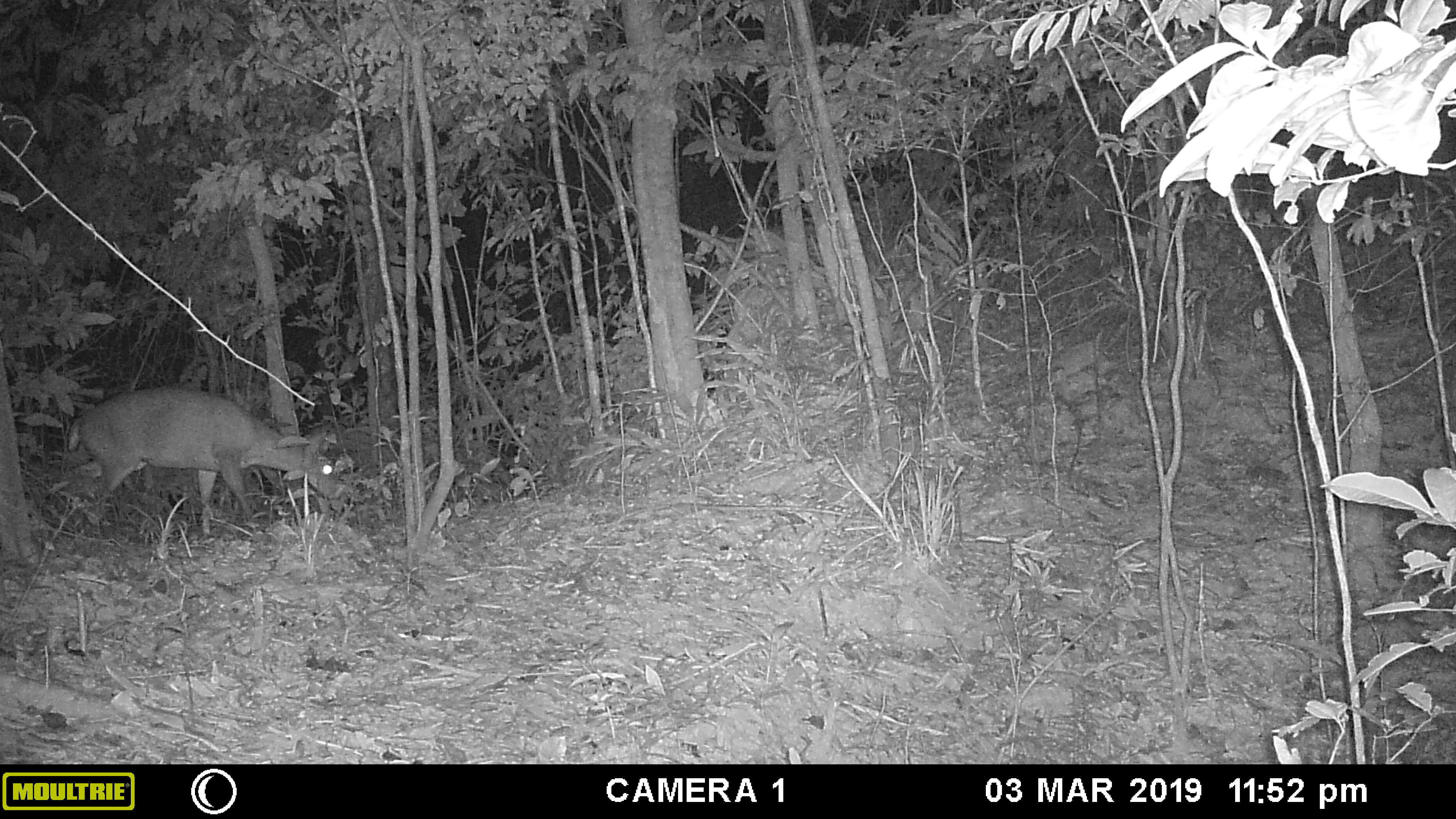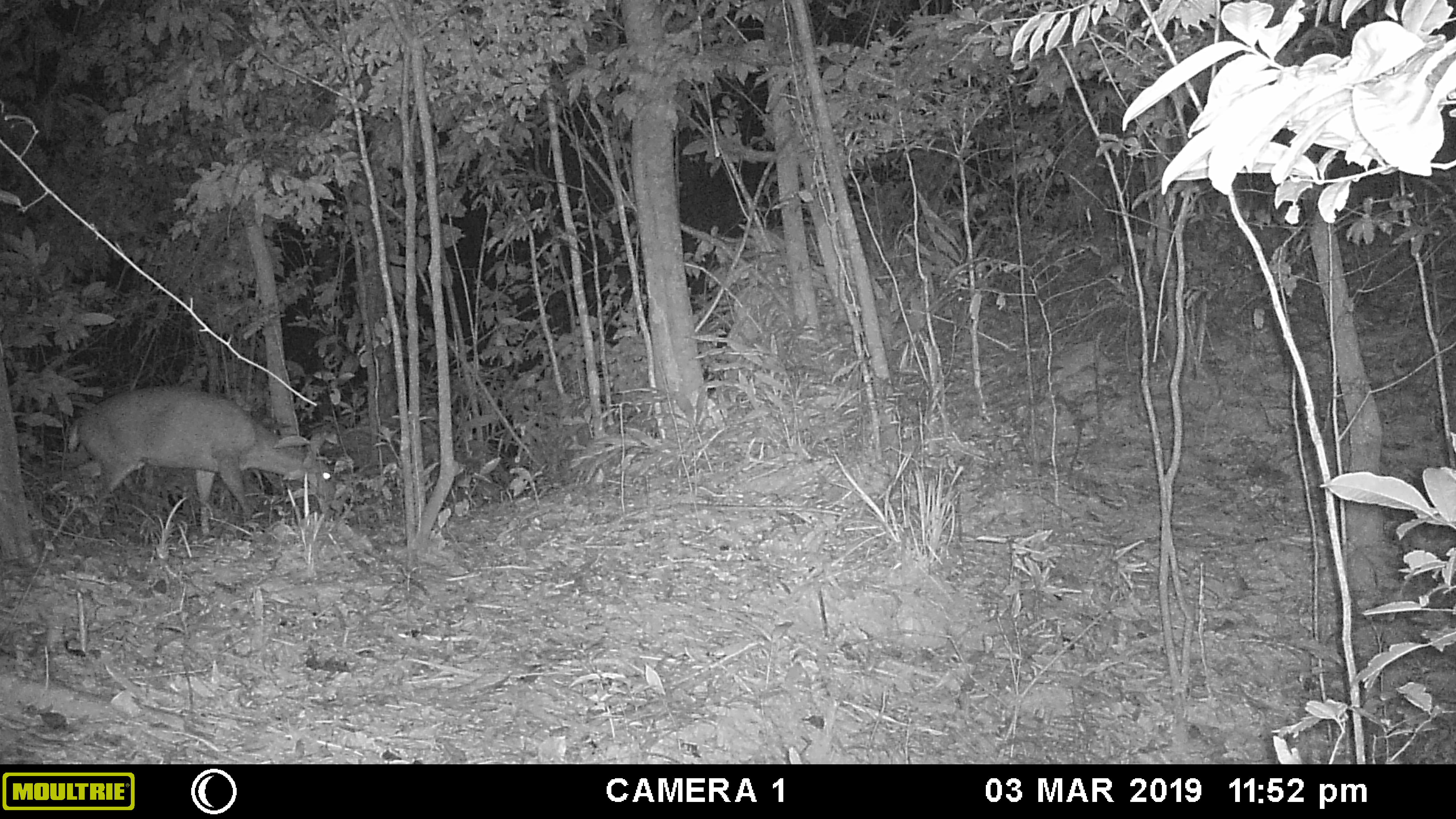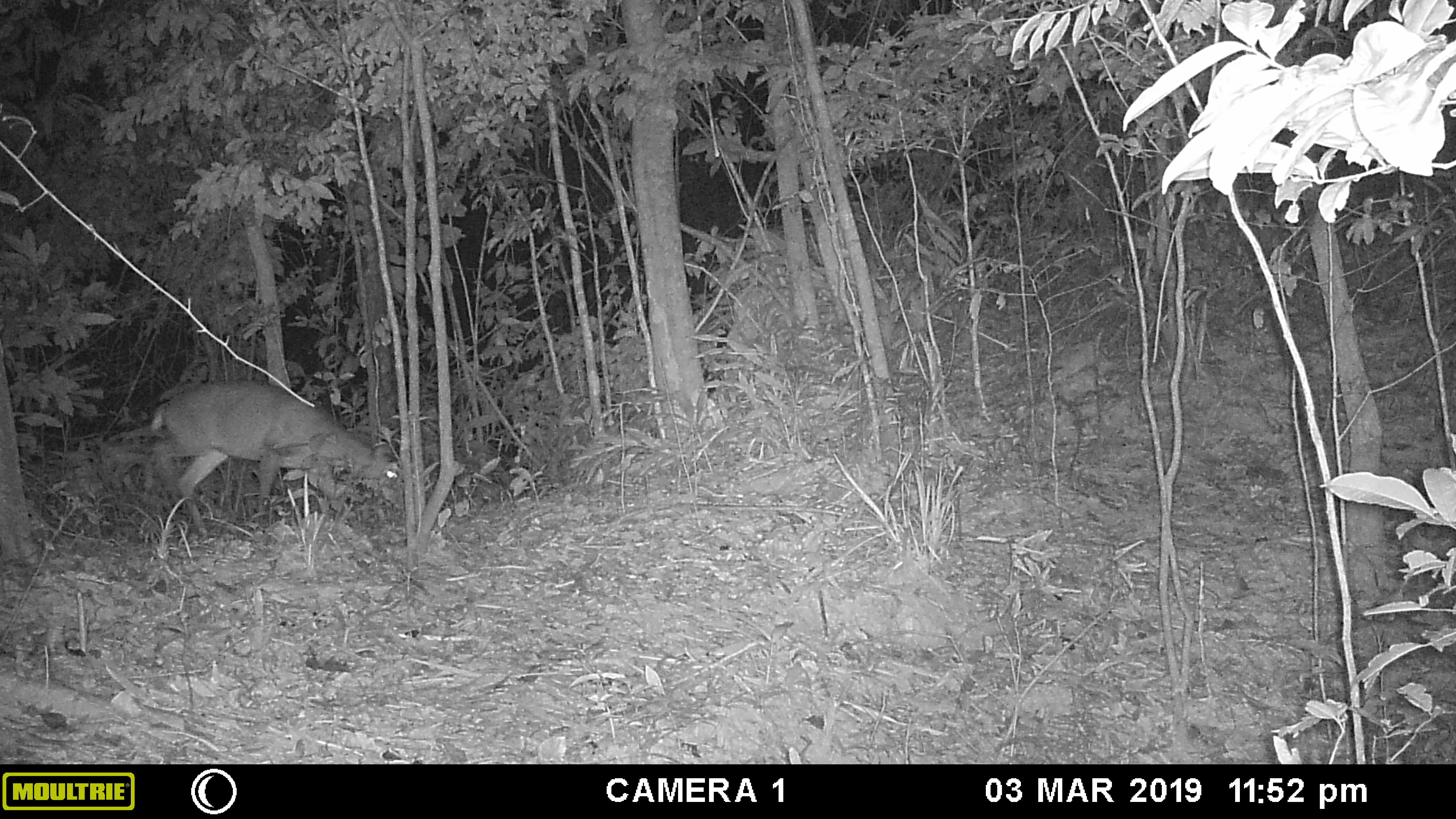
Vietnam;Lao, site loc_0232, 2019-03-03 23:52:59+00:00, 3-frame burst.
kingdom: Animalia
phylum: Chordata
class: Mammalia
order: Artiodactyla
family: Cervidae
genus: Muntiacus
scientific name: Muntiacus vuquangensis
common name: large-antlered muntjac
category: large antlered muntjac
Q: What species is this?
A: Large antlered muntjac (large-antlered muntjac) (Muntiacus vuquangensis).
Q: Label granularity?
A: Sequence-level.